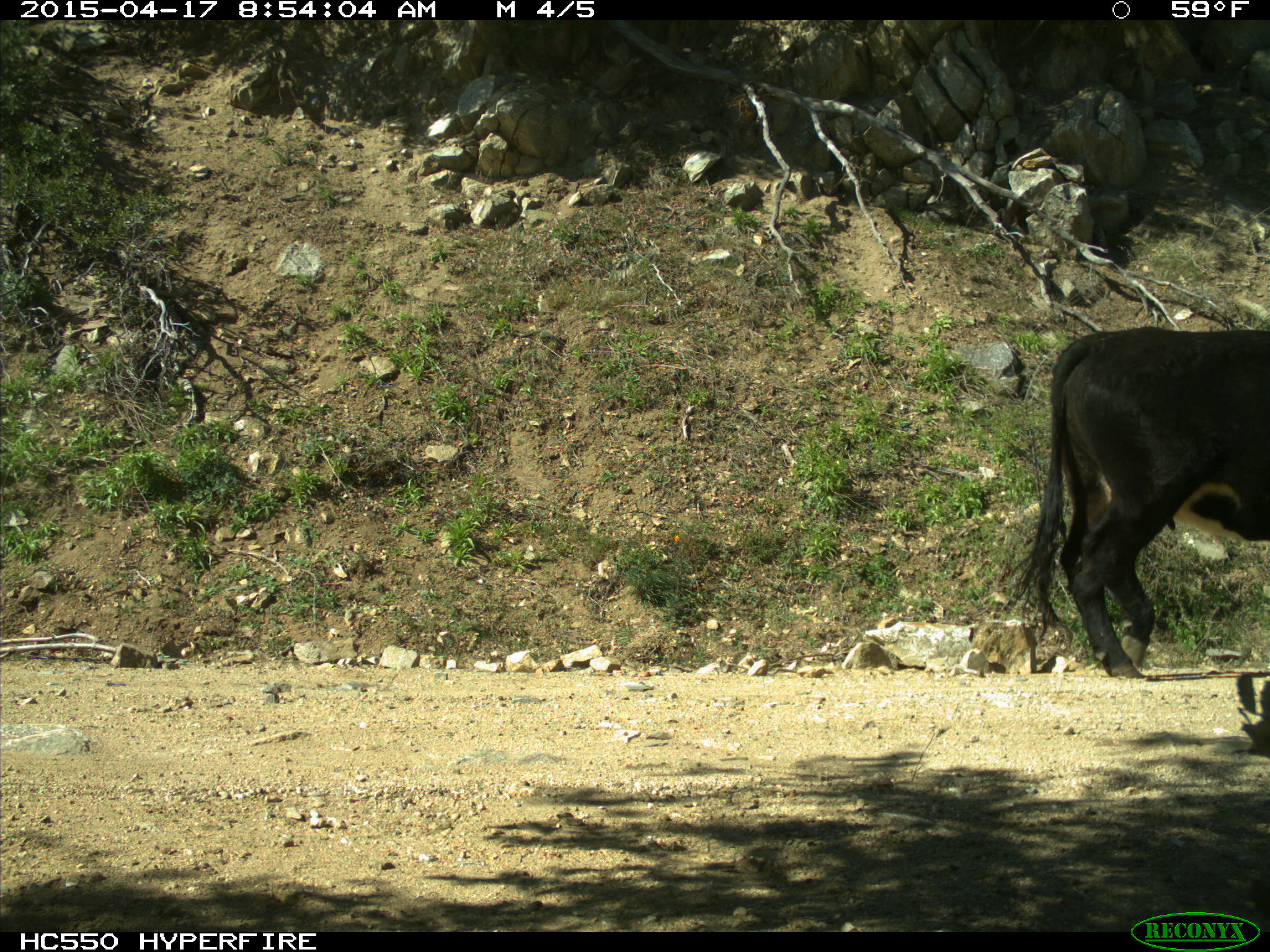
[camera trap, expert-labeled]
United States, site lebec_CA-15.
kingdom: Animalia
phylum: Chordata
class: Mammalia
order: Artiodactyla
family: Bovidae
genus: Bos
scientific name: Bos taurus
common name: domestic cow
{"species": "Bos taurus (domestic cow)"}